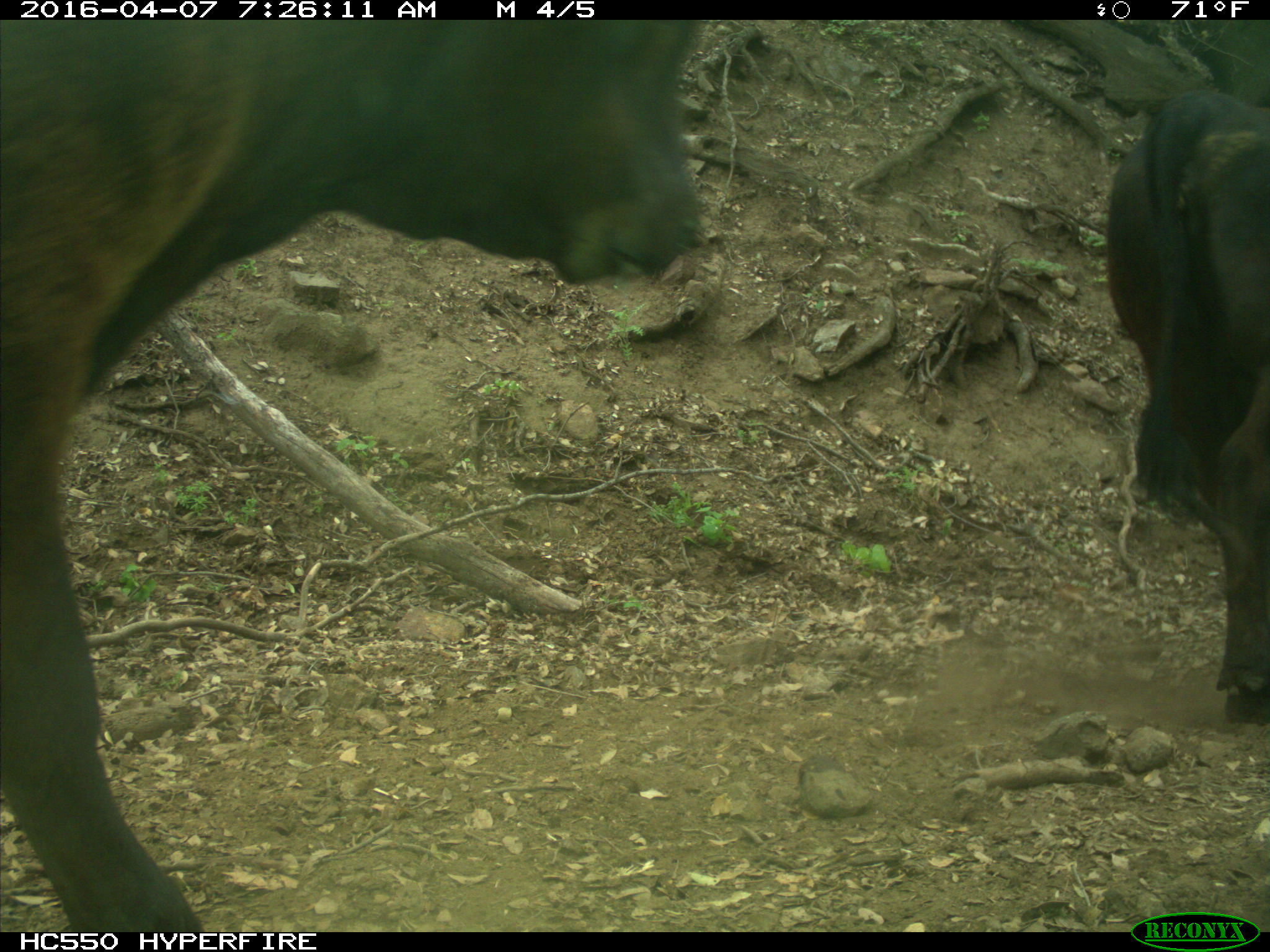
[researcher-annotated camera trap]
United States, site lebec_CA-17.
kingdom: Animalia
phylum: Chordata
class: Mammalia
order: Artiodactyla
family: Bovidae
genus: Bos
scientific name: Bos taurus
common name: domestic cow